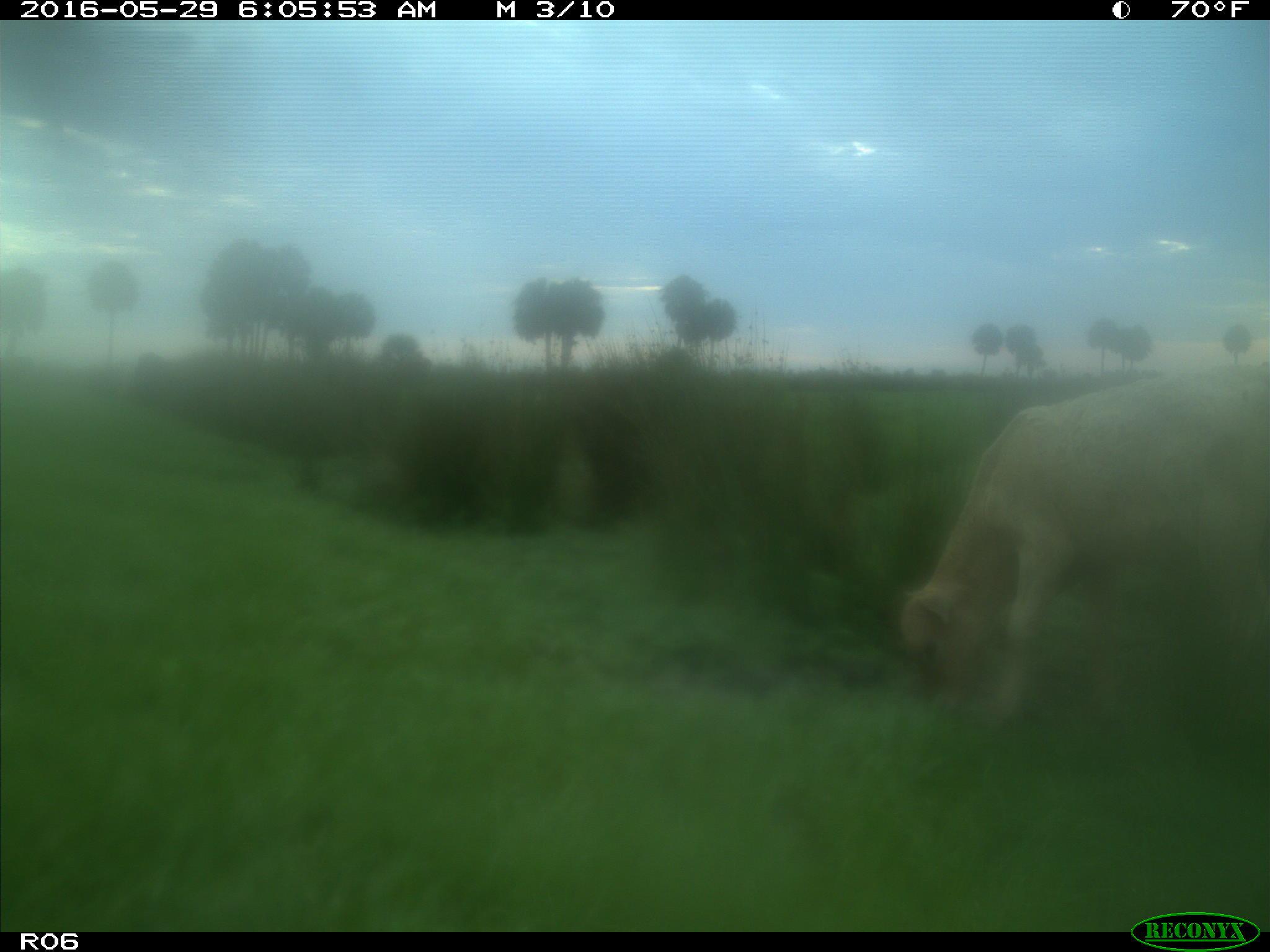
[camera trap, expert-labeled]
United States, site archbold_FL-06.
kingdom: Animalia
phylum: Chordata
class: Mammalia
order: Artiodactyla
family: Bovidae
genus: Bos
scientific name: Bos taurus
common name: domestic cow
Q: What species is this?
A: Bos taurus (domestic cow).